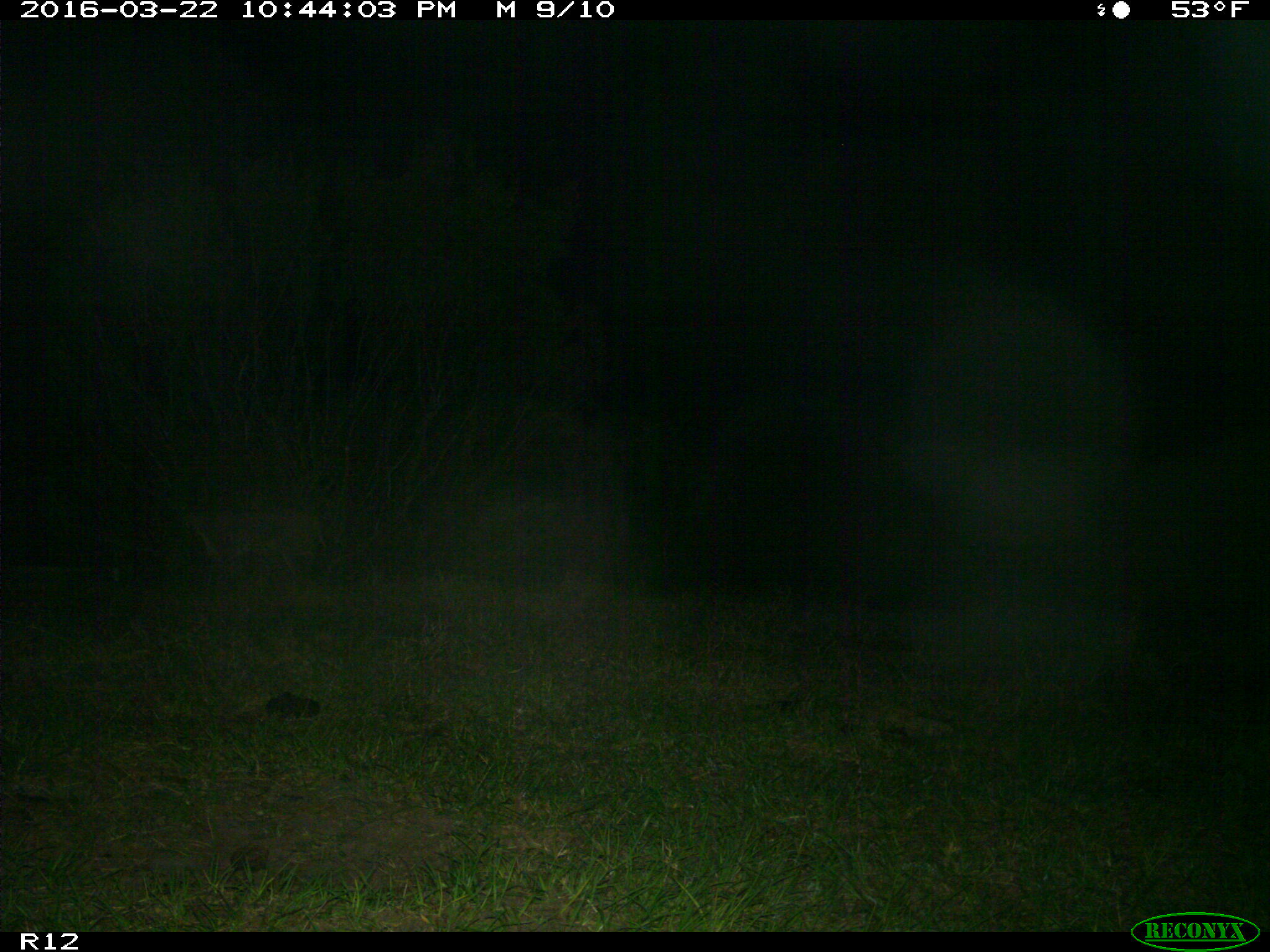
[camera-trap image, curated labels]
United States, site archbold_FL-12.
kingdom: Animalia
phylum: Chordata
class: Mammalia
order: Carnivora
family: Felidae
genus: Lynx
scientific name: Lynx rufus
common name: bobcat